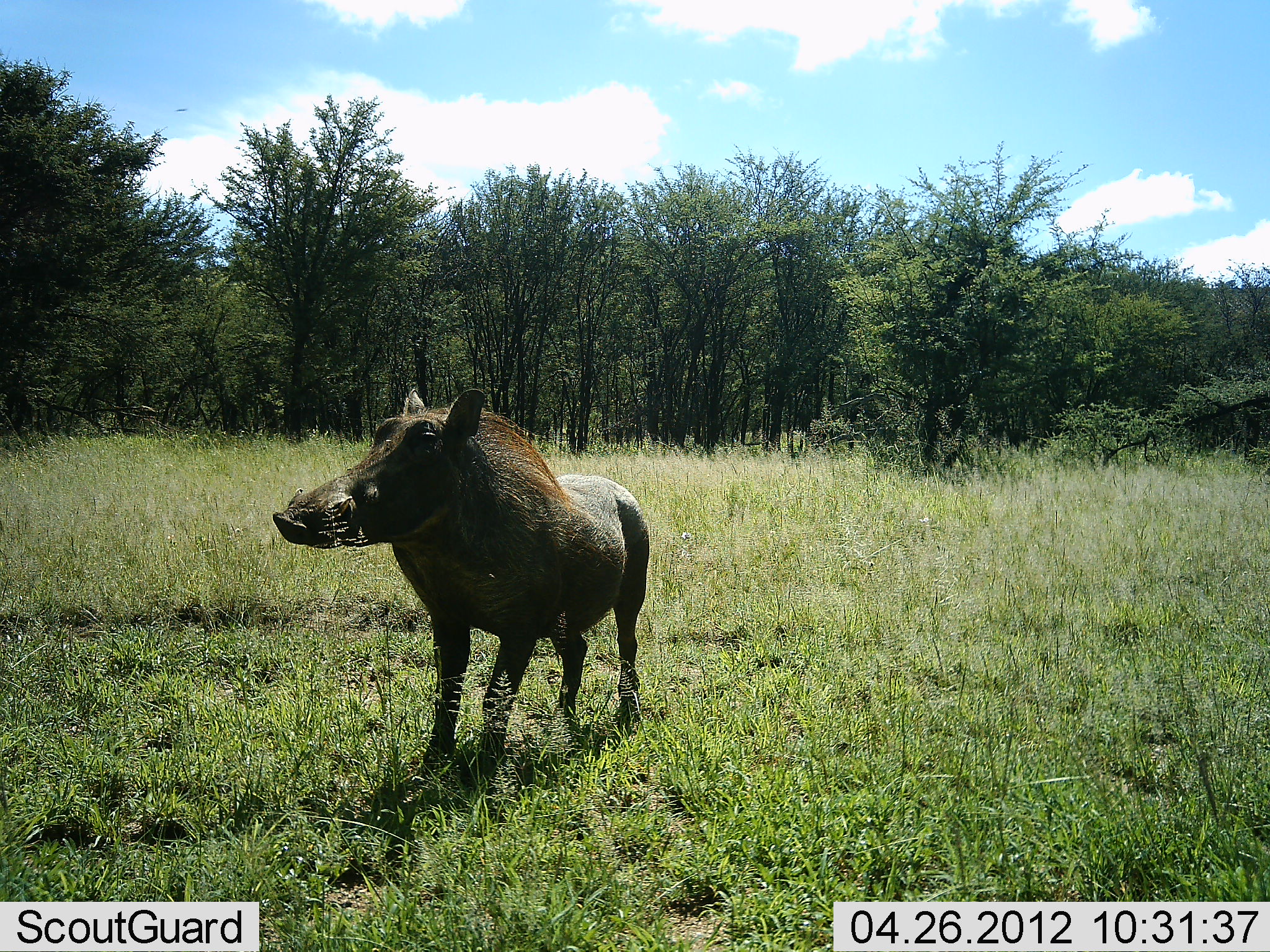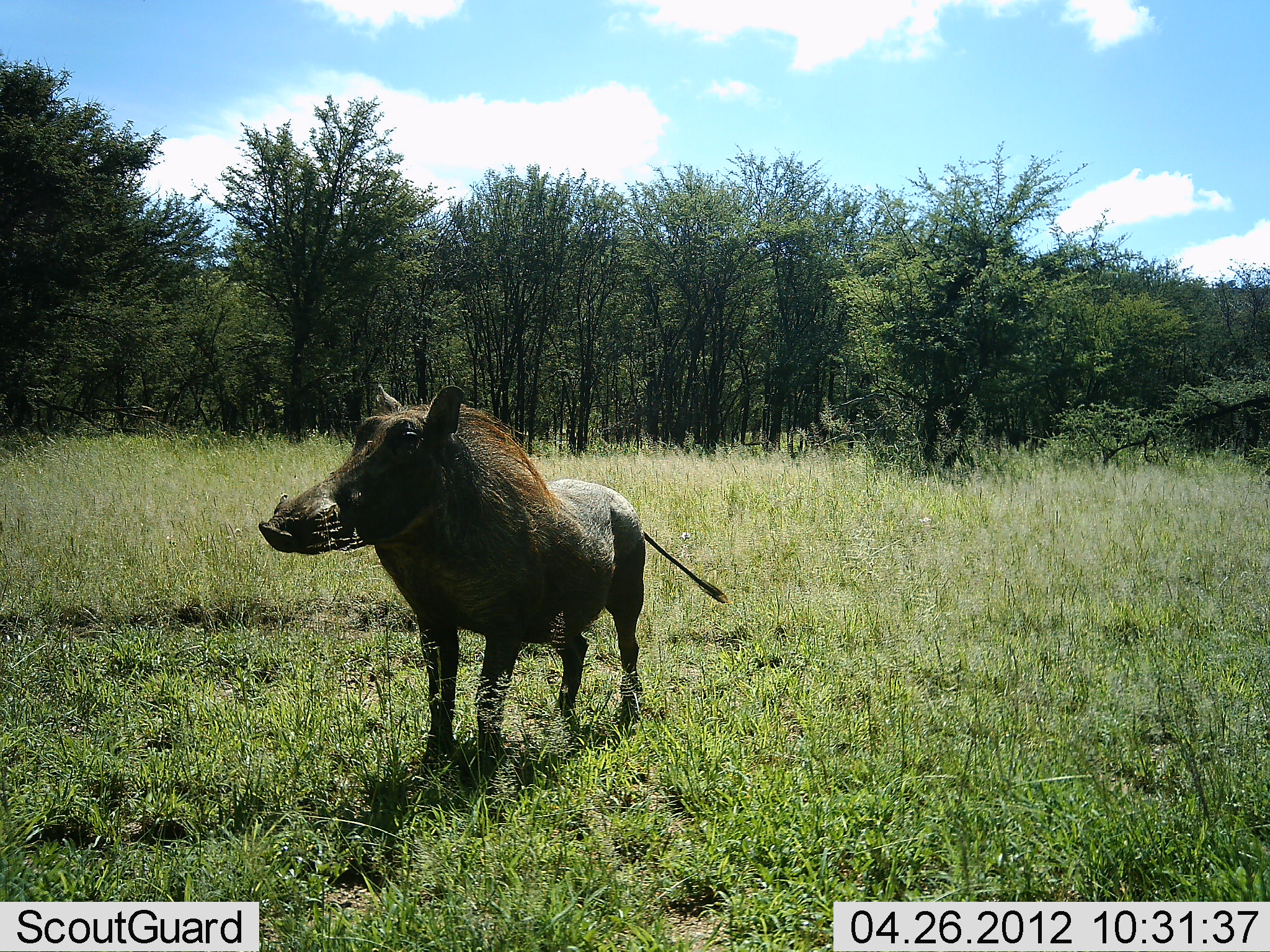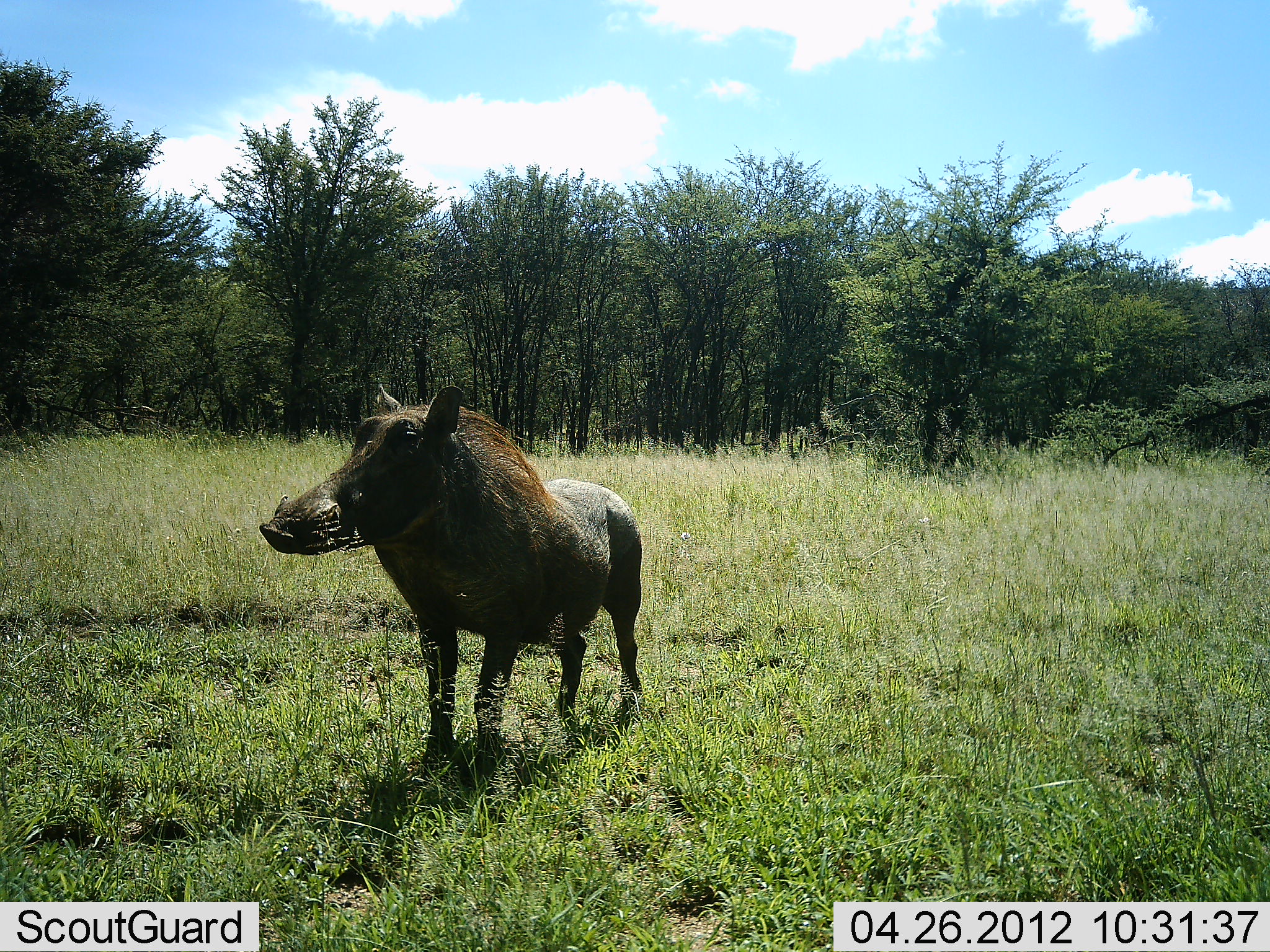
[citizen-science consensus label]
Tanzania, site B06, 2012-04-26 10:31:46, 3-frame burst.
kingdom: Animalia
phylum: Chordata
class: Mammalia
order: Artiodactyla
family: Suidae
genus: Phacochoerus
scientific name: Phacochoerus africanus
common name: warthog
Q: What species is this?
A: Warthog (Phacochoerus africanus).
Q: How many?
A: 1.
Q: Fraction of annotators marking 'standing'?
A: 100%.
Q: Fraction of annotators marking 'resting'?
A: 0%.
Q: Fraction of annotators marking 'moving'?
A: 0%.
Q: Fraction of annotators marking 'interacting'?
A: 0%.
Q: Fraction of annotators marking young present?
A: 0%.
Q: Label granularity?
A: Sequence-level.